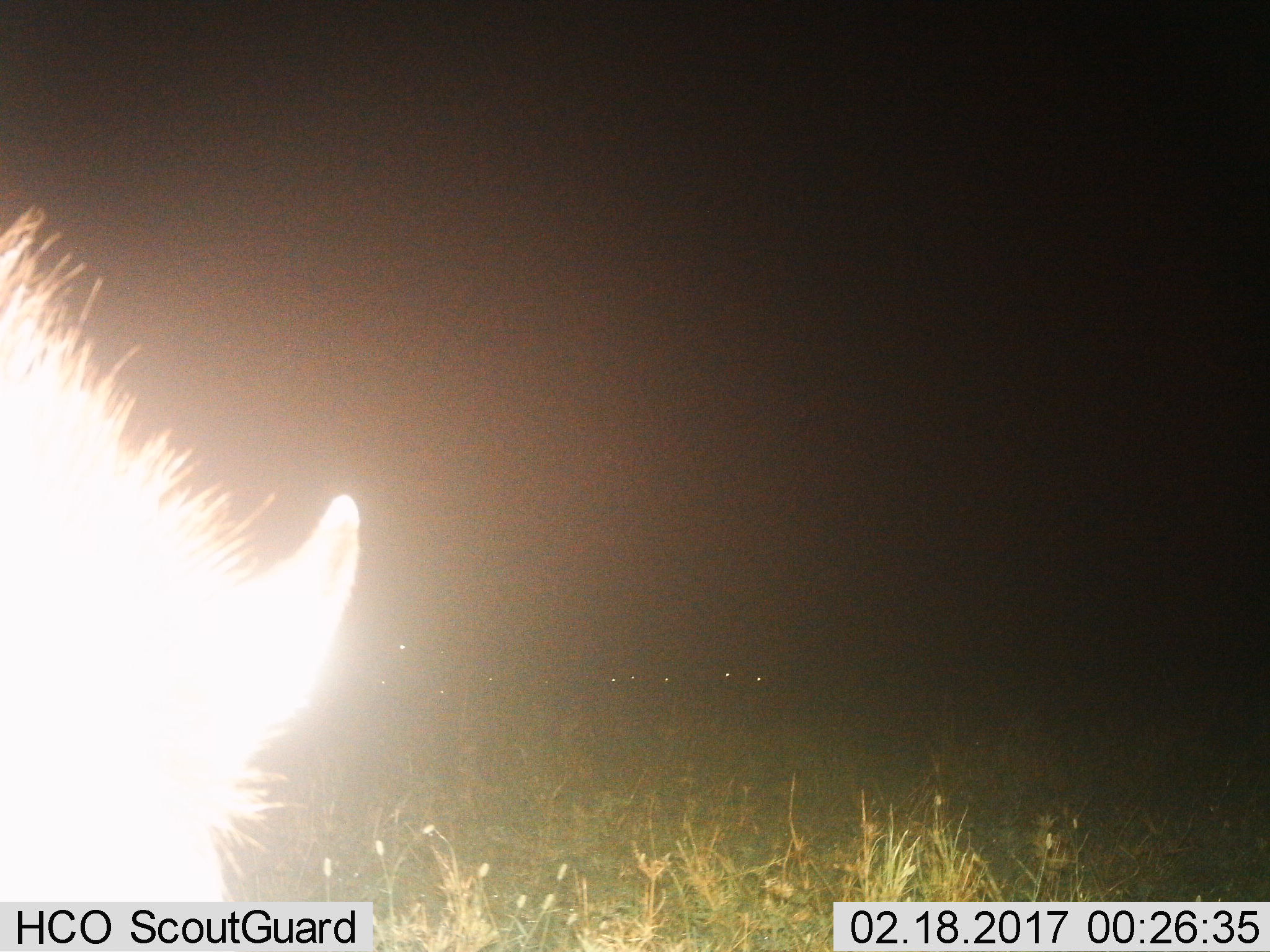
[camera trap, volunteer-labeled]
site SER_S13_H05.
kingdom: Animalia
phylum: Chordata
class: Mammalia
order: Carnivora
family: Hyaenidae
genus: Crocuta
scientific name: Crocuta crocuta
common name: spotted hyena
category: hyenaspotted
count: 1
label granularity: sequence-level